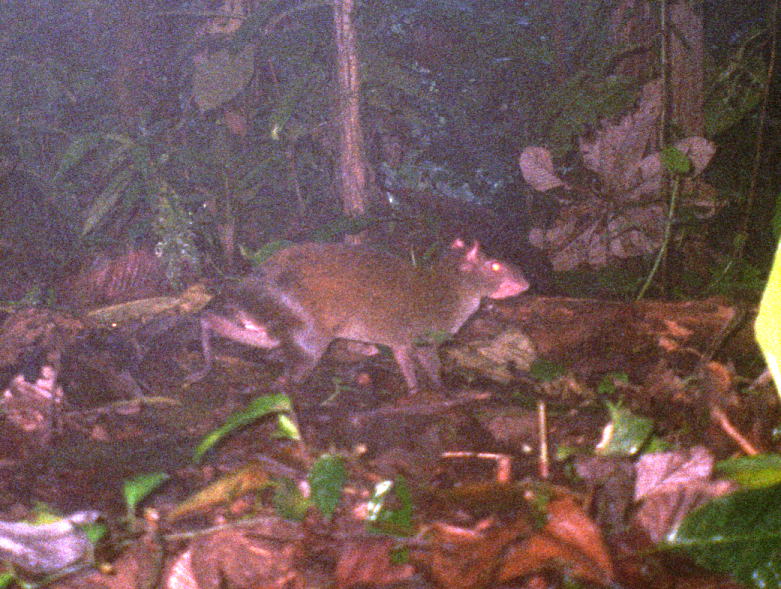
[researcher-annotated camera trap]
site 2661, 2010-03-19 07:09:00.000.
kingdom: Animalia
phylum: Chordata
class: Mammalia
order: Rodentia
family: Dasyproctidae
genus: Dasyprocta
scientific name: Dasyprocta punctata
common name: central american agouti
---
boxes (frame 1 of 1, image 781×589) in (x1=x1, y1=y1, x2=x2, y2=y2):
dasyprocta punctata: (x1=197, y1=235, x2=531, y2=398)